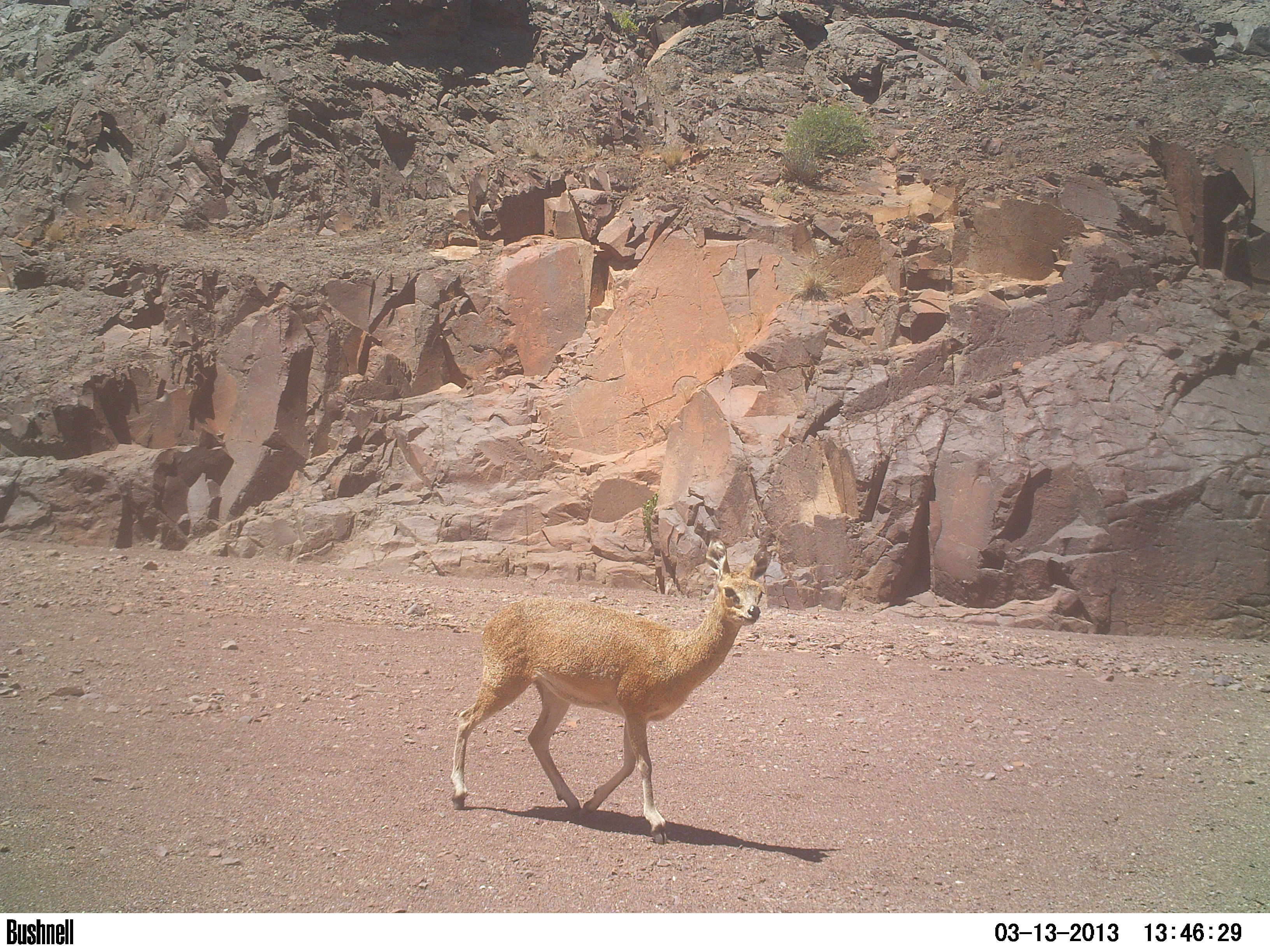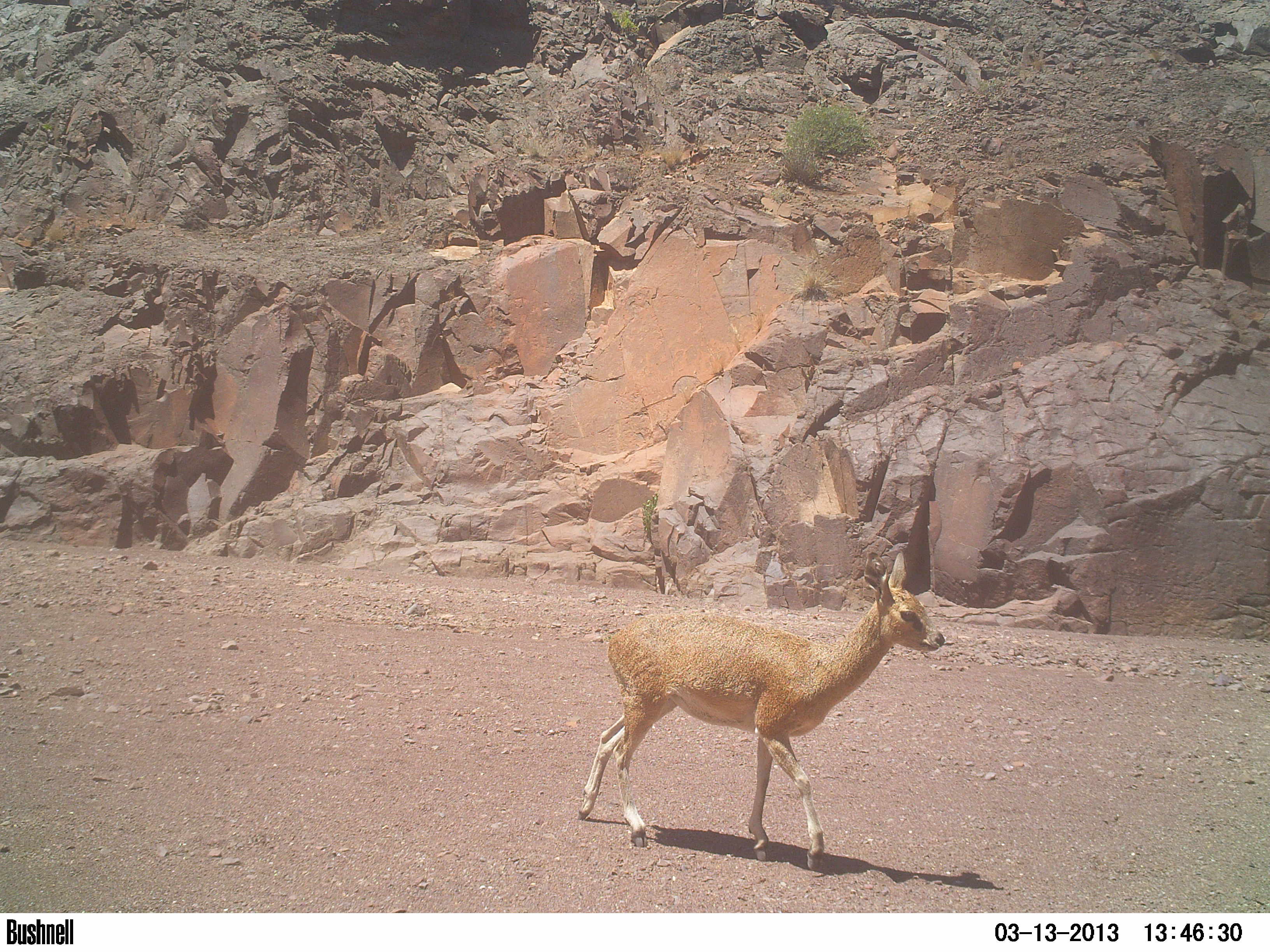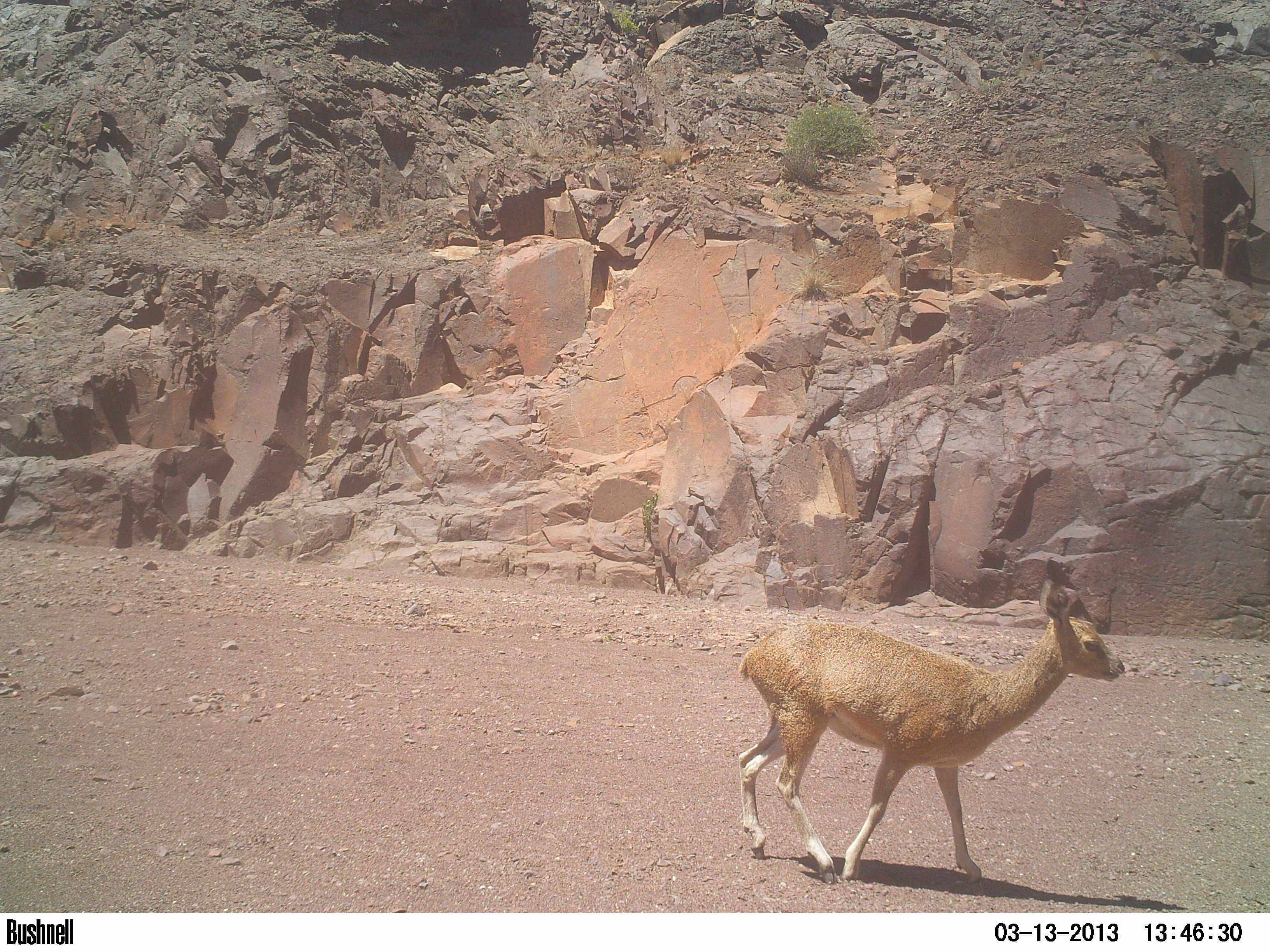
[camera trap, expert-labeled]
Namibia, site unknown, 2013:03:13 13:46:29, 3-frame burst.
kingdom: Animalia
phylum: Chordata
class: Mammalia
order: Artiodactyla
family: Bovidae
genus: Oreotragus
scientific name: Oreotragus oreotragus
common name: klipspringer